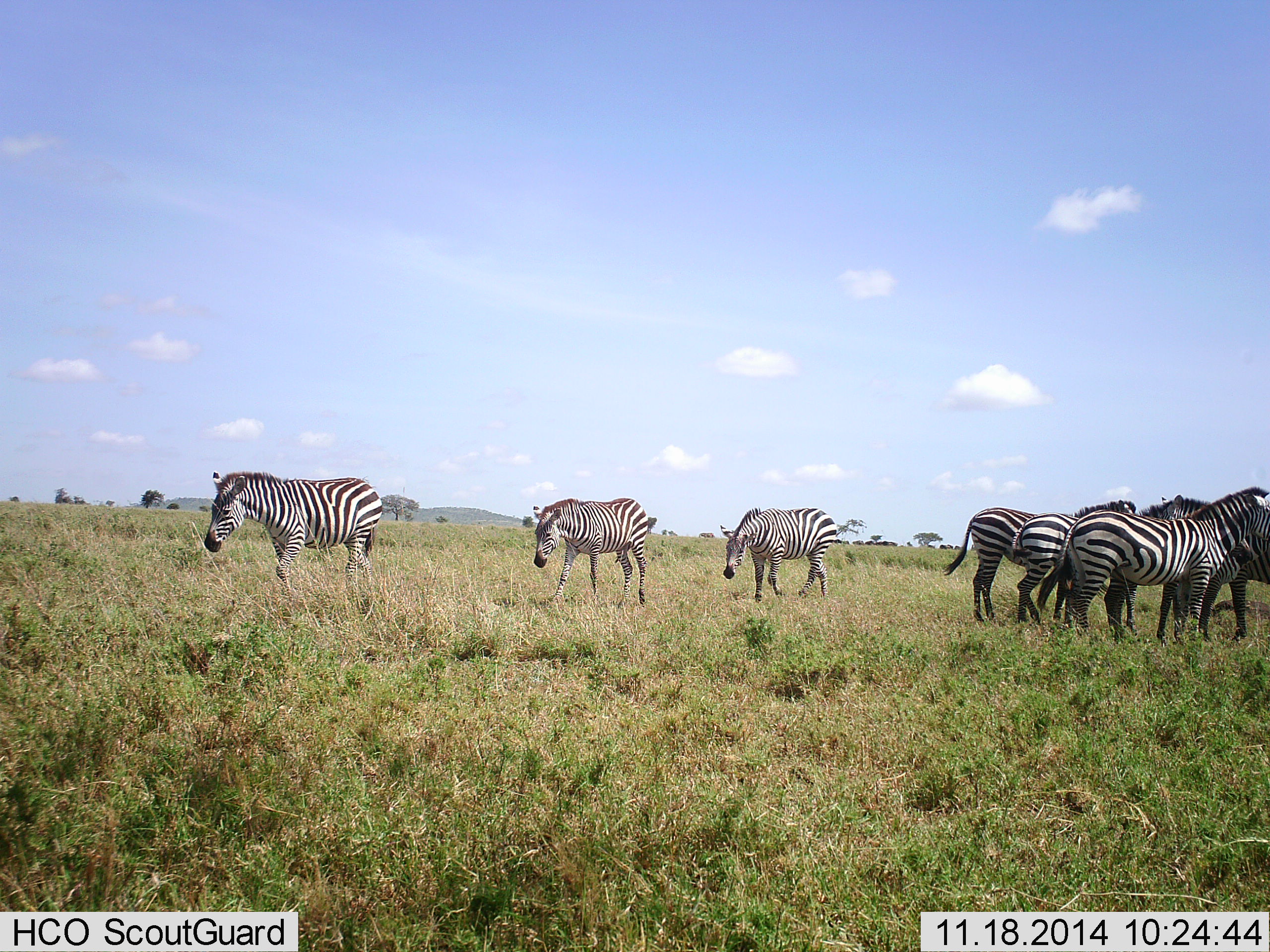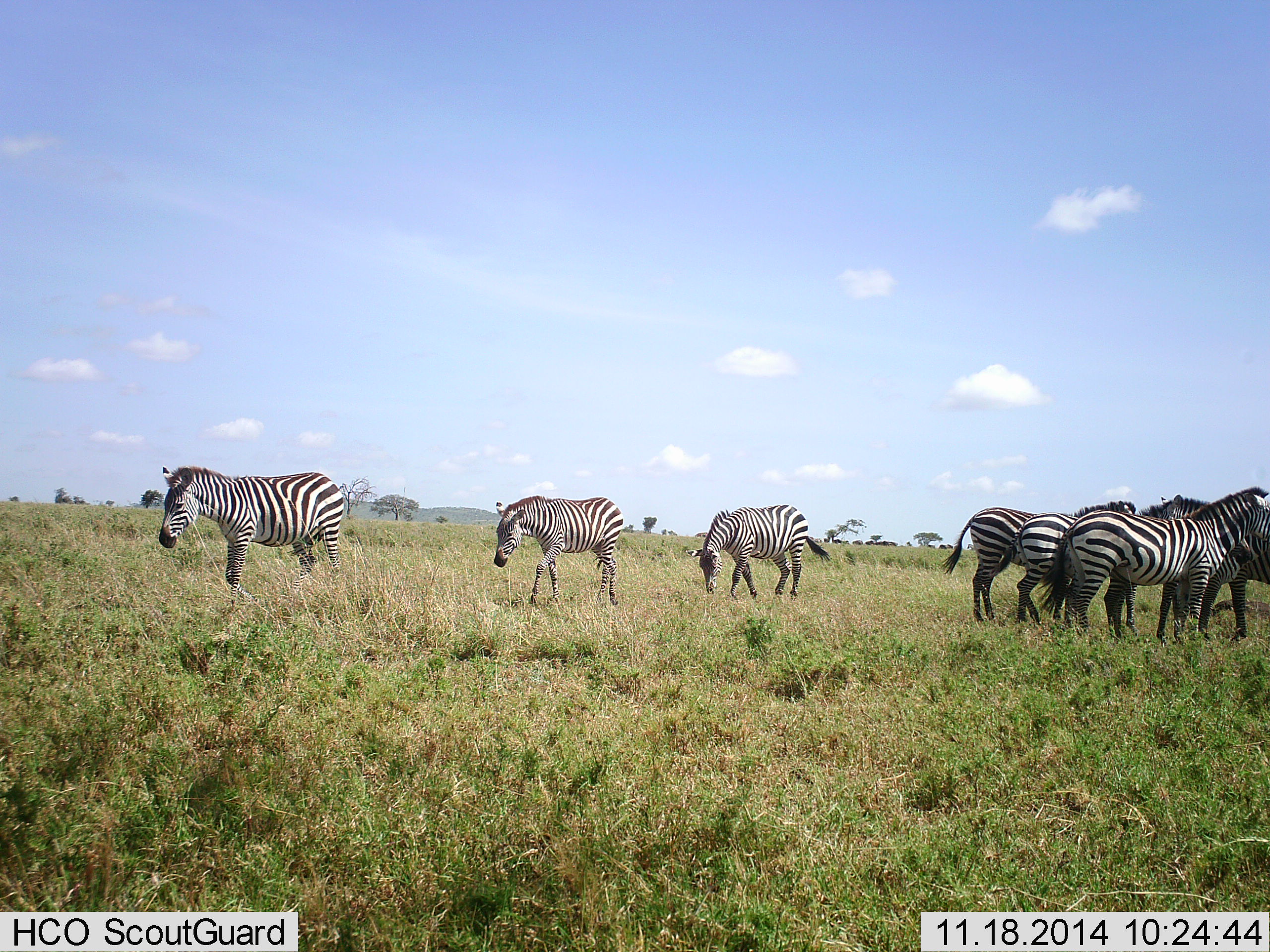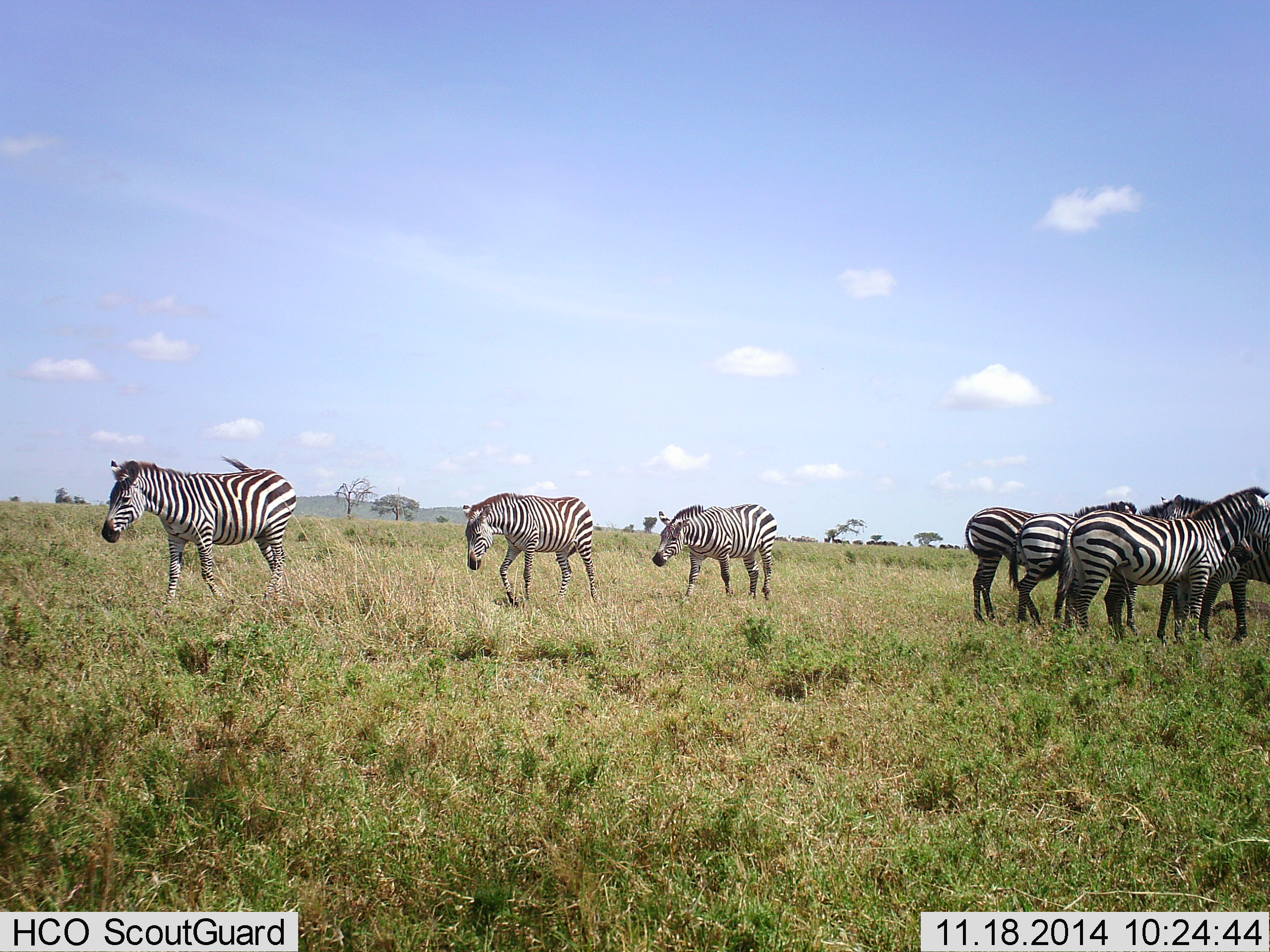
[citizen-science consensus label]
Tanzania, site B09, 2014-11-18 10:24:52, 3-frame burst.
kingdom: Animalia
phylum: Chordata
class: Mammalia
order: Perissodactyla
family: Equidae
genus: Equus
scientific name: Equus quagga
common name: plains zebra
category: zebra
Zebra (plains zebra) (Equus quagga), count 7. Behavior (volunteer vote fractions): standing 70%, resting 10%, moving 70%, interacting 10%. Young present (vote fraction): 0%. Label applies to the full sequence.